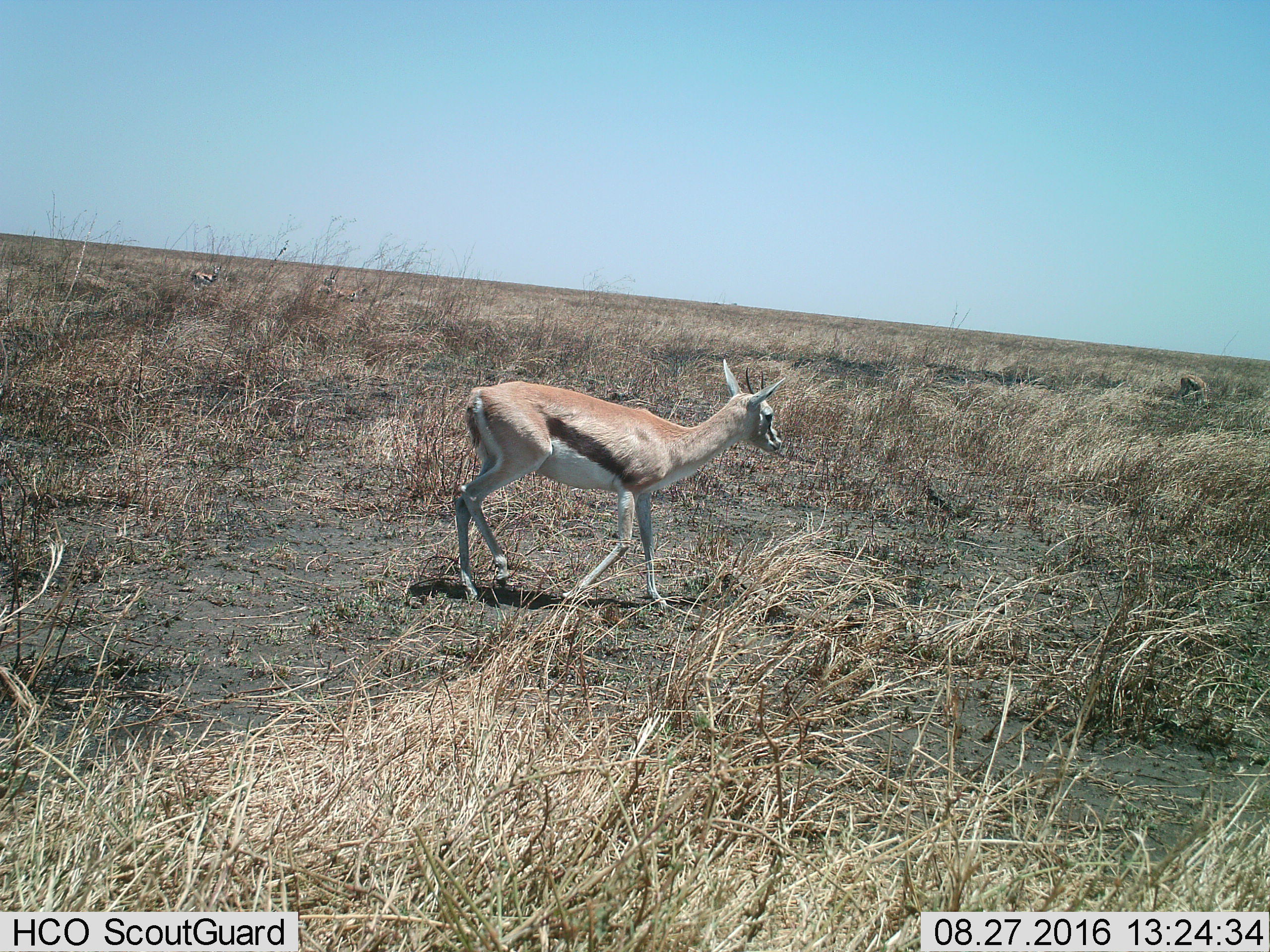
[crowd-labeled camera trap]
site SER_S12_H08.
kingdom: Animalia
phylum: Chordata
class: Mammalia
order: Artiodactyla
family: Bovidae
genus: Eudorcas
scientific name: Eudorcas thomsonii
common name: thomson's gazelle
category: gazellethomsons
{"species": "gazellethomsons (thomson's gazelle) (Eudorcas thomsonii)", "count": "1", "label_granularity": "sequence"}